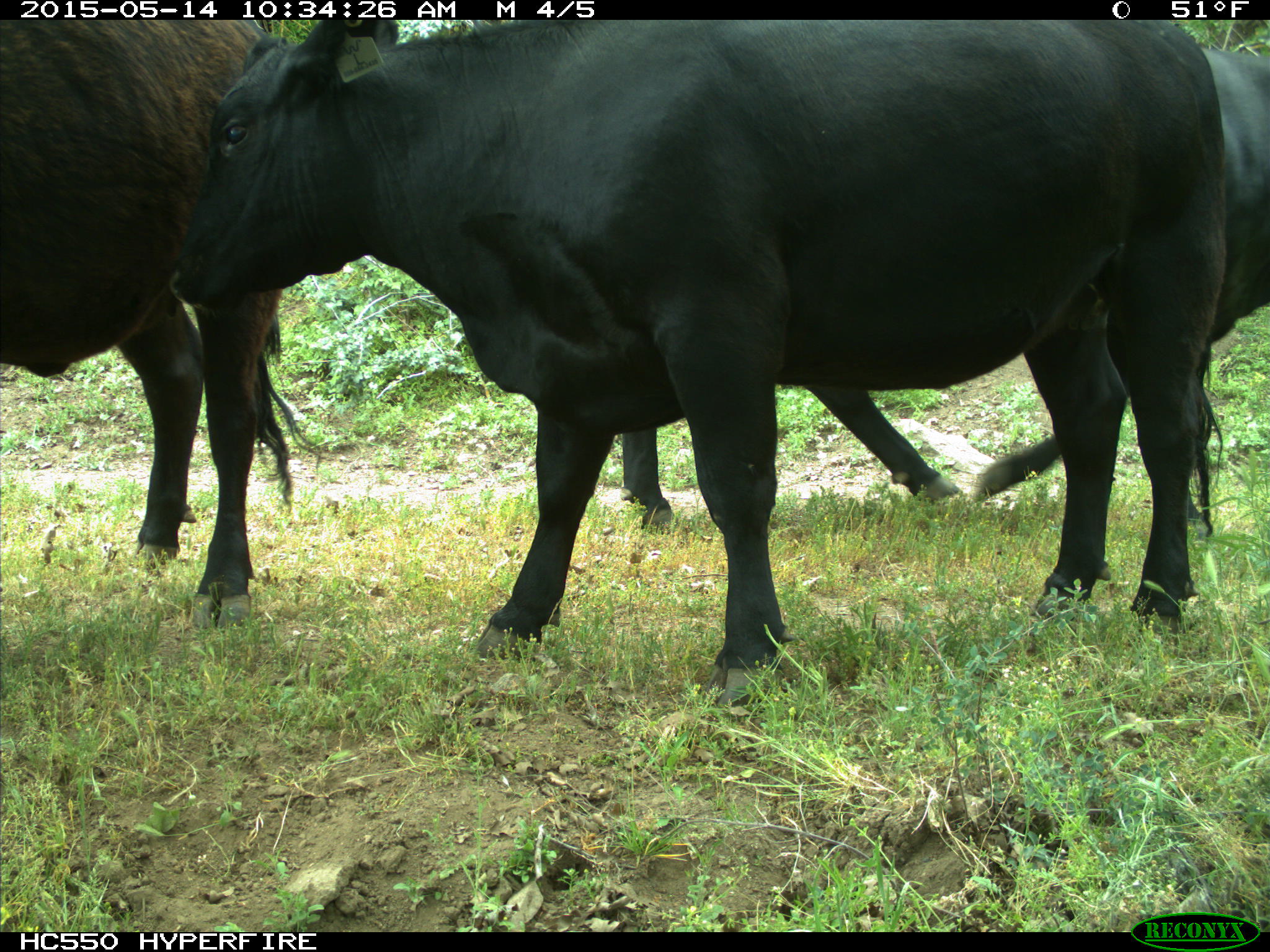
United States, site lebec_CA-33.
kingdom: Animalia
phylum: Chordata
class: Mammalia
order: Artiodactyla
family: Bovidae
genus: Bos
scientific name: Bos taurus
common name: domestic cow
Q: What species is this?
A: Bos taurus (domestic cow).